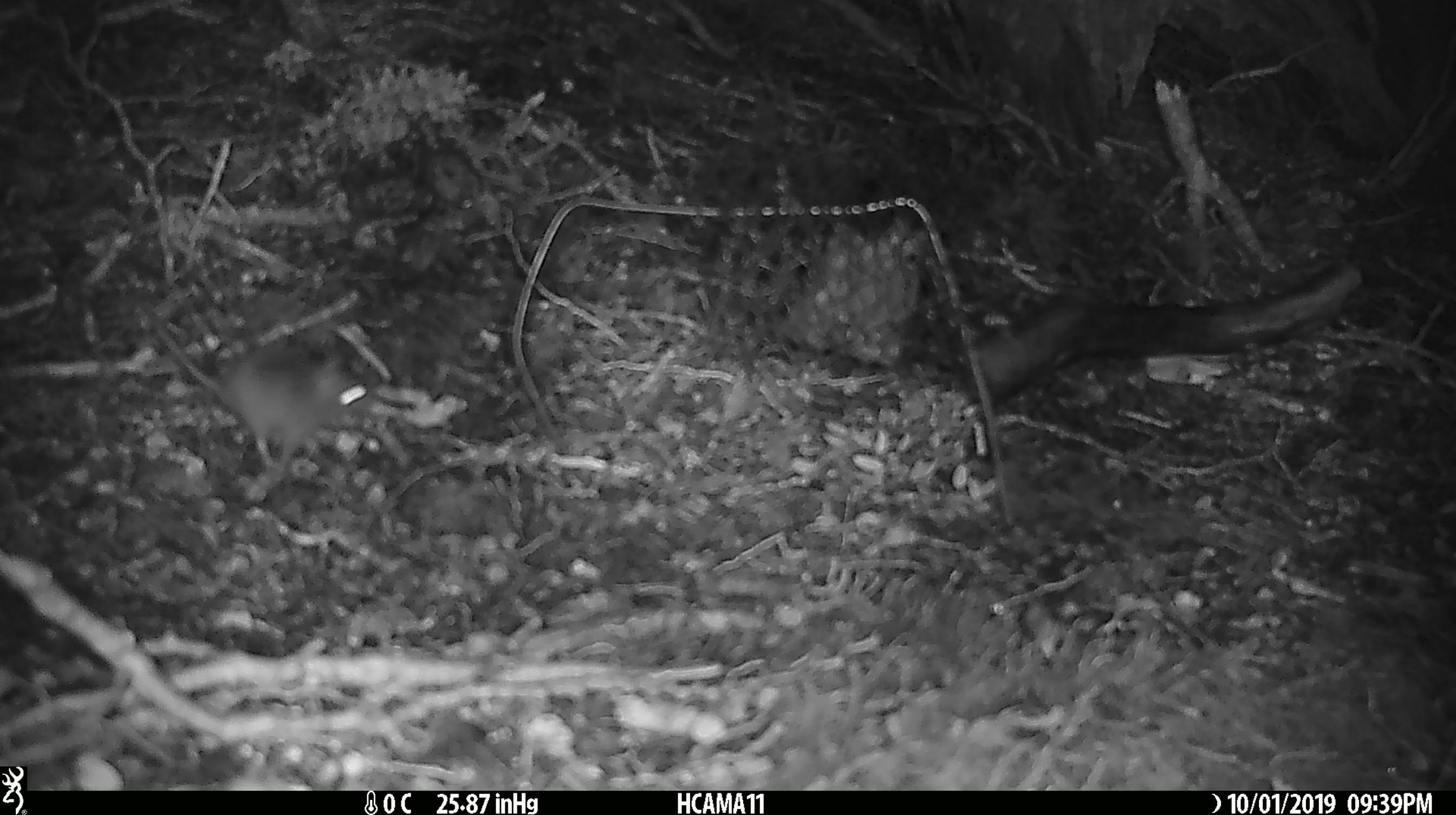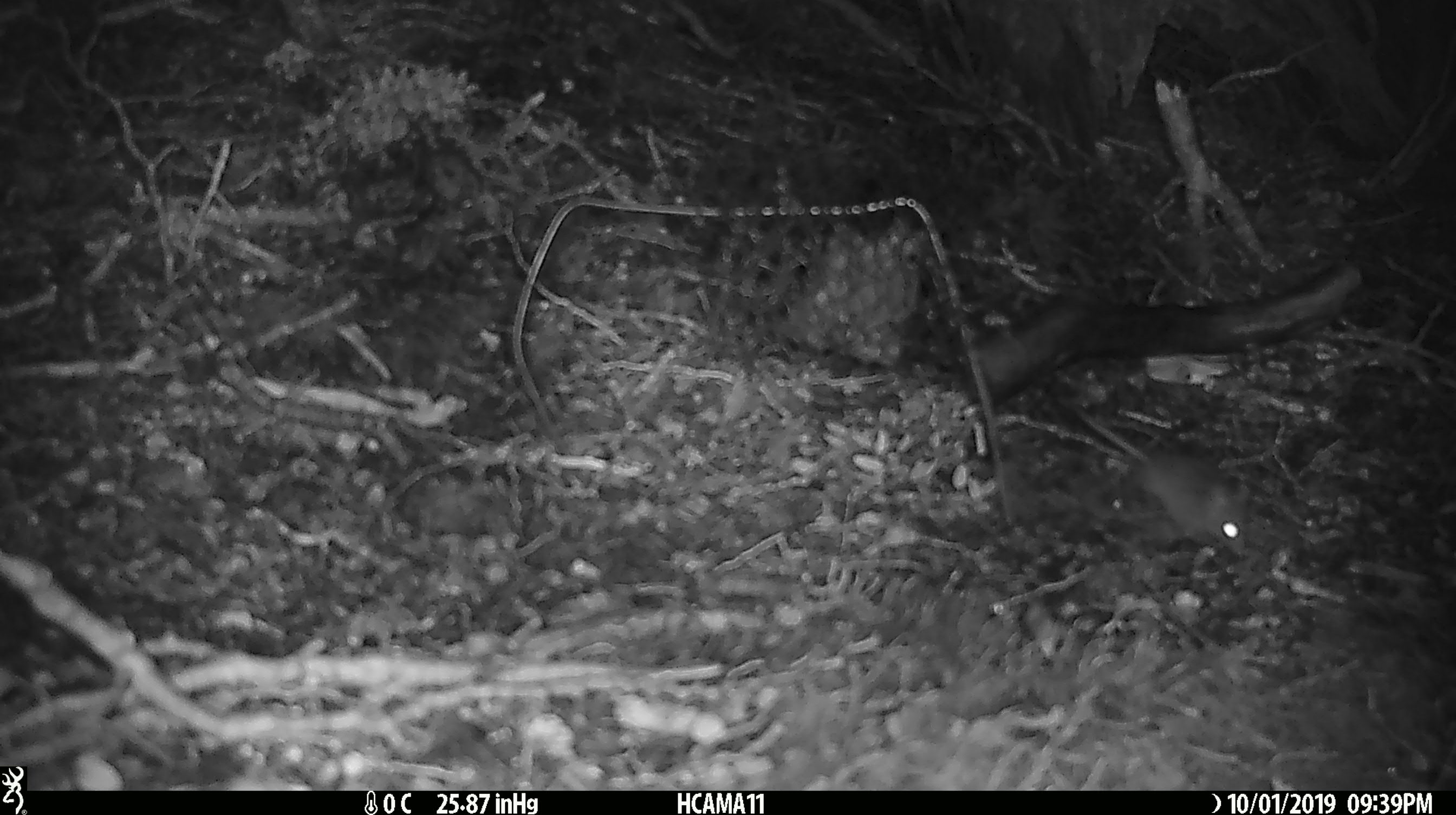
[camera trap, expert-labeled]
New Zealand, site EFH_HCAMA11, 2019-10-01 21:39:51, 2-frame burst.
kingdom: Animalia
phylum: Chordata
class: Mammalia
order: Rodentia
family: Muridae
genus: Mus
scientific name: Mus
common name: mouse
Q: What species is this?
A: Mouse (Mus).